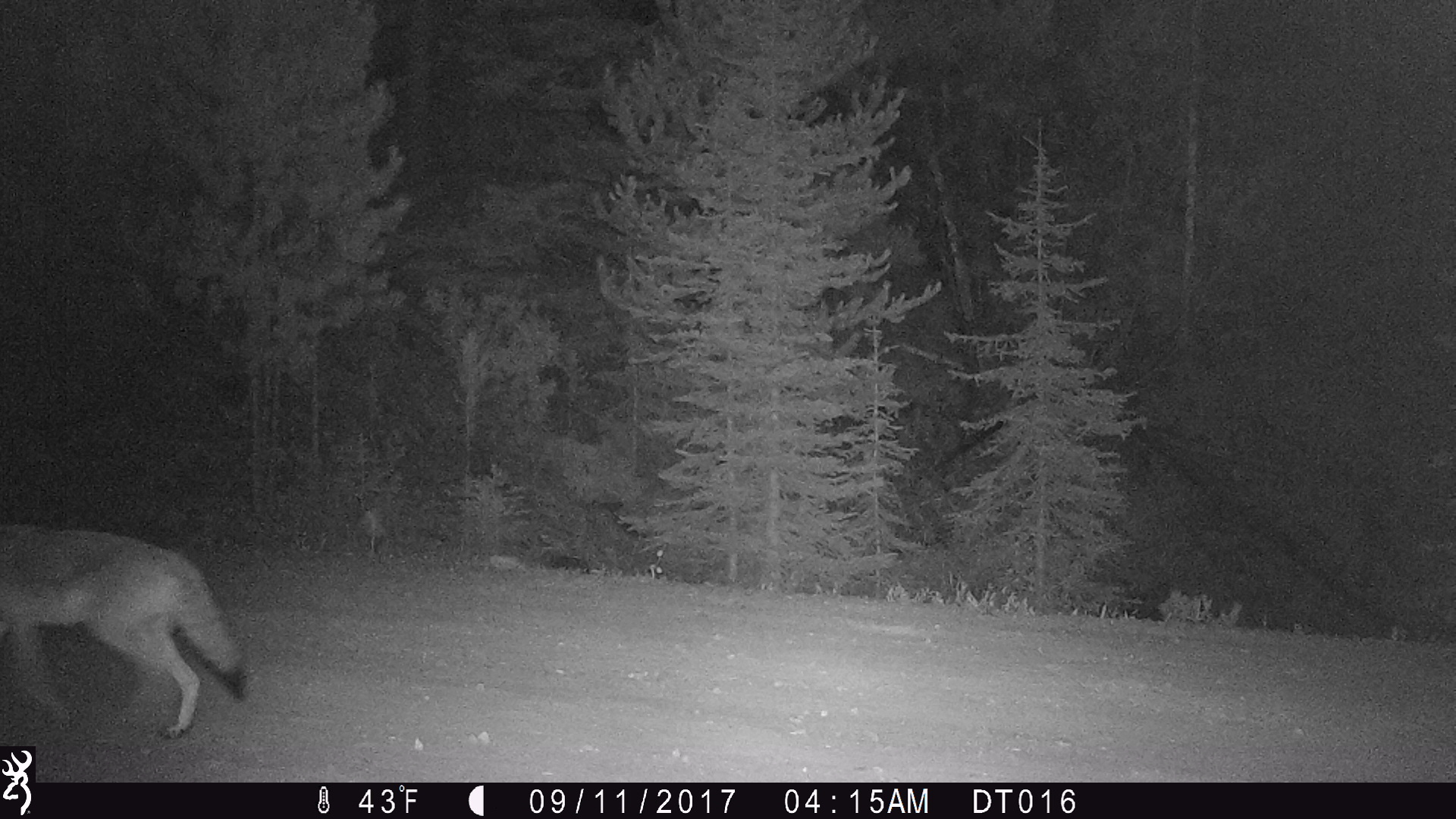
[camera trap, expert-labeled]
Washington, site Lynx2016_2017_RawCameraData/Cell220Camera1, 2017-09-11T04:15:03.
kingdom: Animalia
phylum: Chordata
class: Mammalia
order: Carnivora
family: Canidae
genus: Canis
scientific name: Canis latrans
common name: coyote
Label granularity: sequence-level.